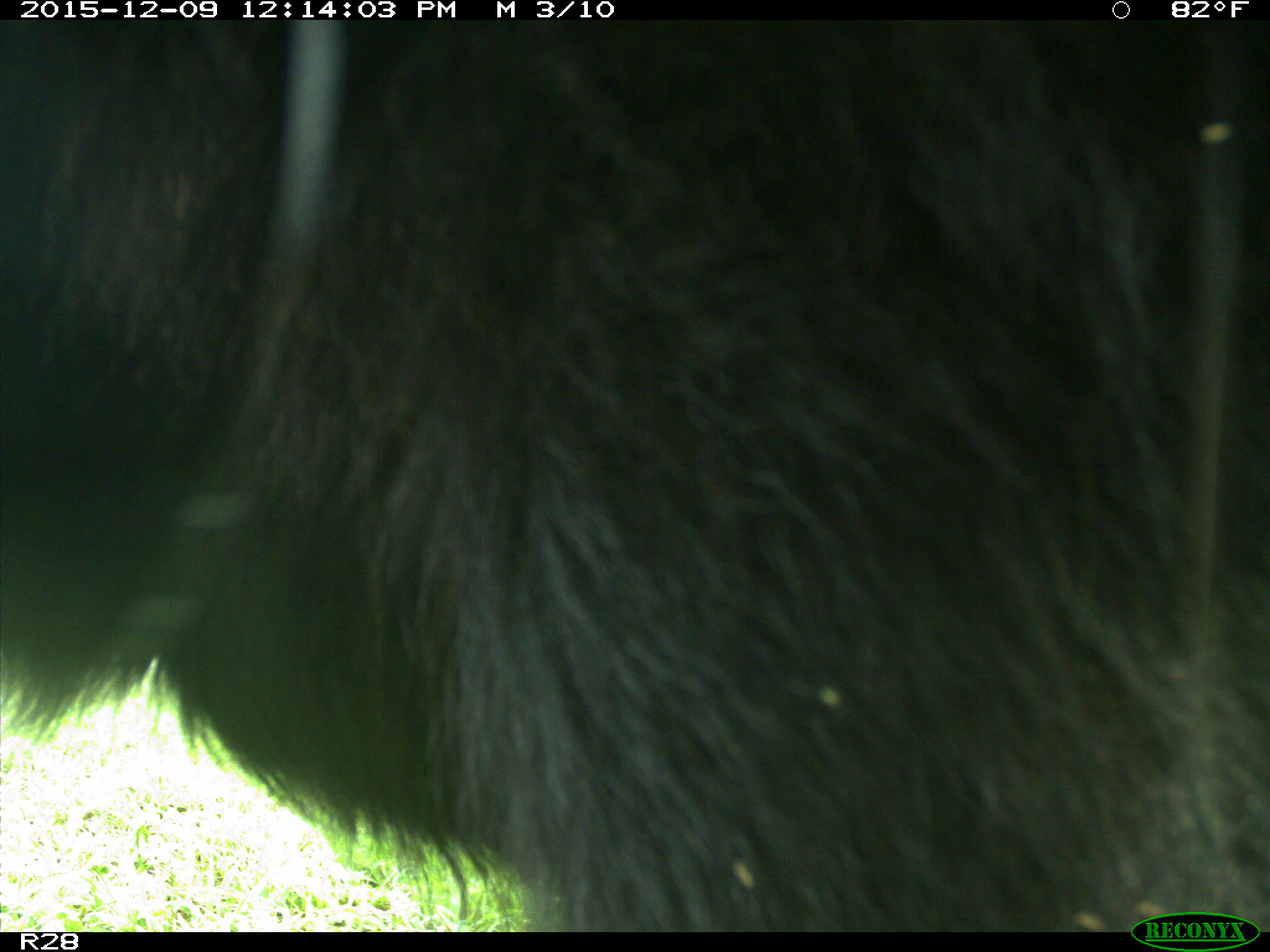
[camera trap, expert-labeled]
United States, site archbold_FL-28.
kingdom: Animalia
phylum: Chordata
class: Mammalia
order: Artiodactyla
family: Bovidae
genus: Bos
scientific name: Bos taurus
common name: domestic cow